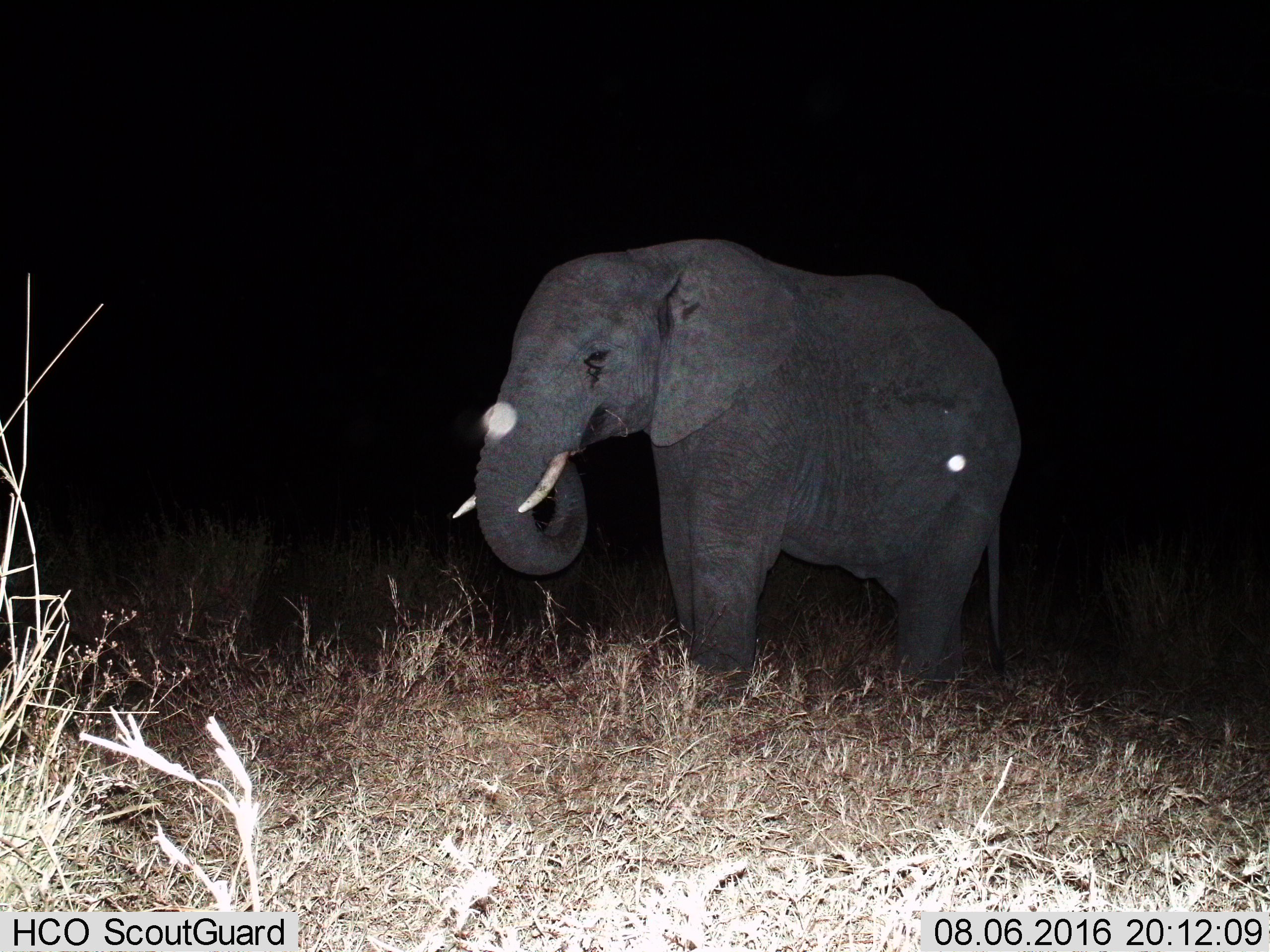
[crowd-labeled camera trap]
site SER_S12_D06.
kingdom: Animalia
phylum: Chordata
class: Mammalia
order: Proboscidea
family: Elephantidae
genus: Loxodonta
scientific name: Loxodonta africana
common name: african bush elephant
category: elephant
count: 1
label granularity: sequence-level